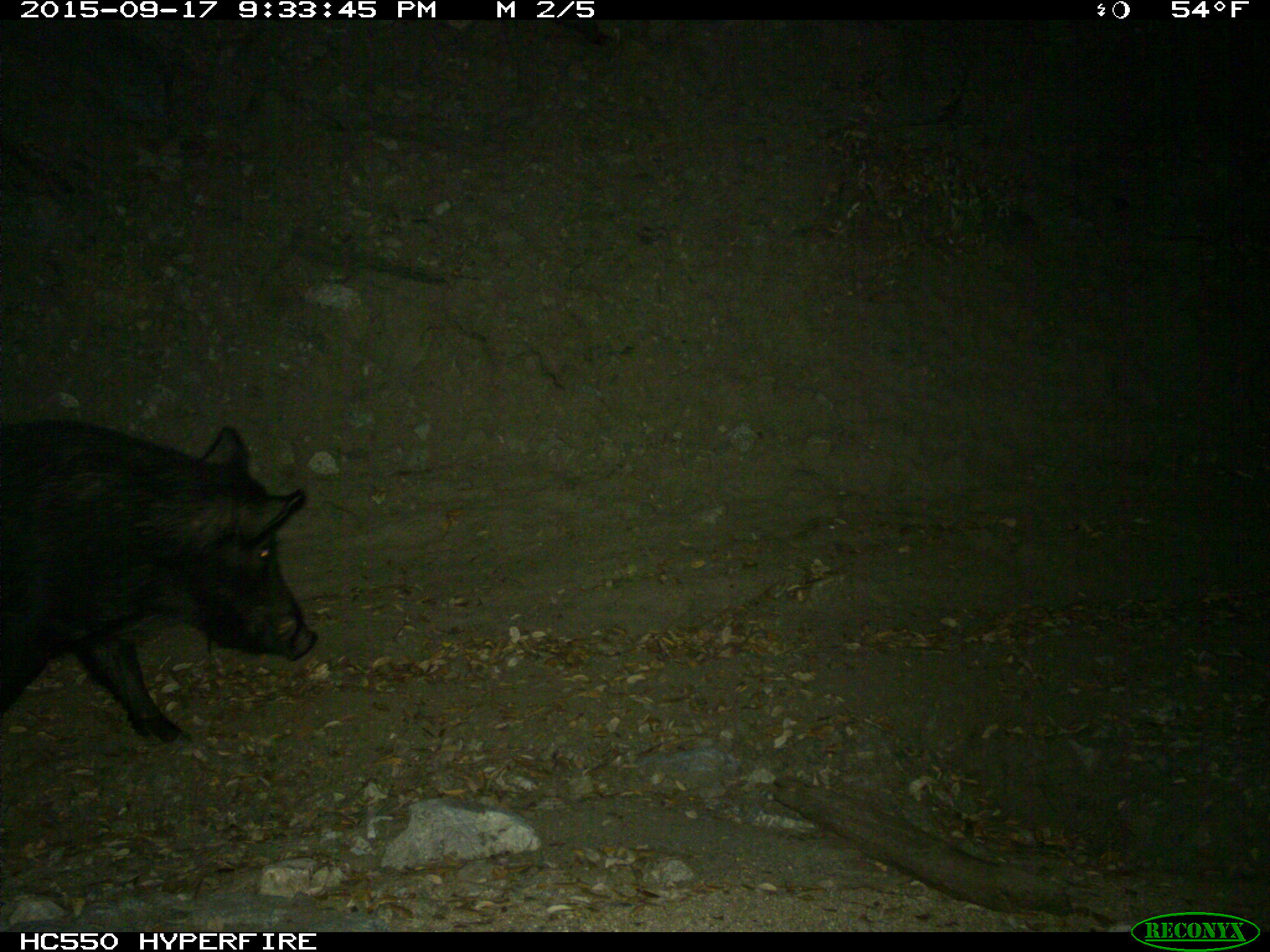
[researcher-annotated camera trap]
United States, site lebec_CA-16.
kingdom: Animalia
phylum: Chordata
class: Mammalia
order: Artiodactyla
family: Suidae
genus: Sus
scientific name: Sus scrofa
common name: wild boar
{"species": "Sus scrofa (wild boar)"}